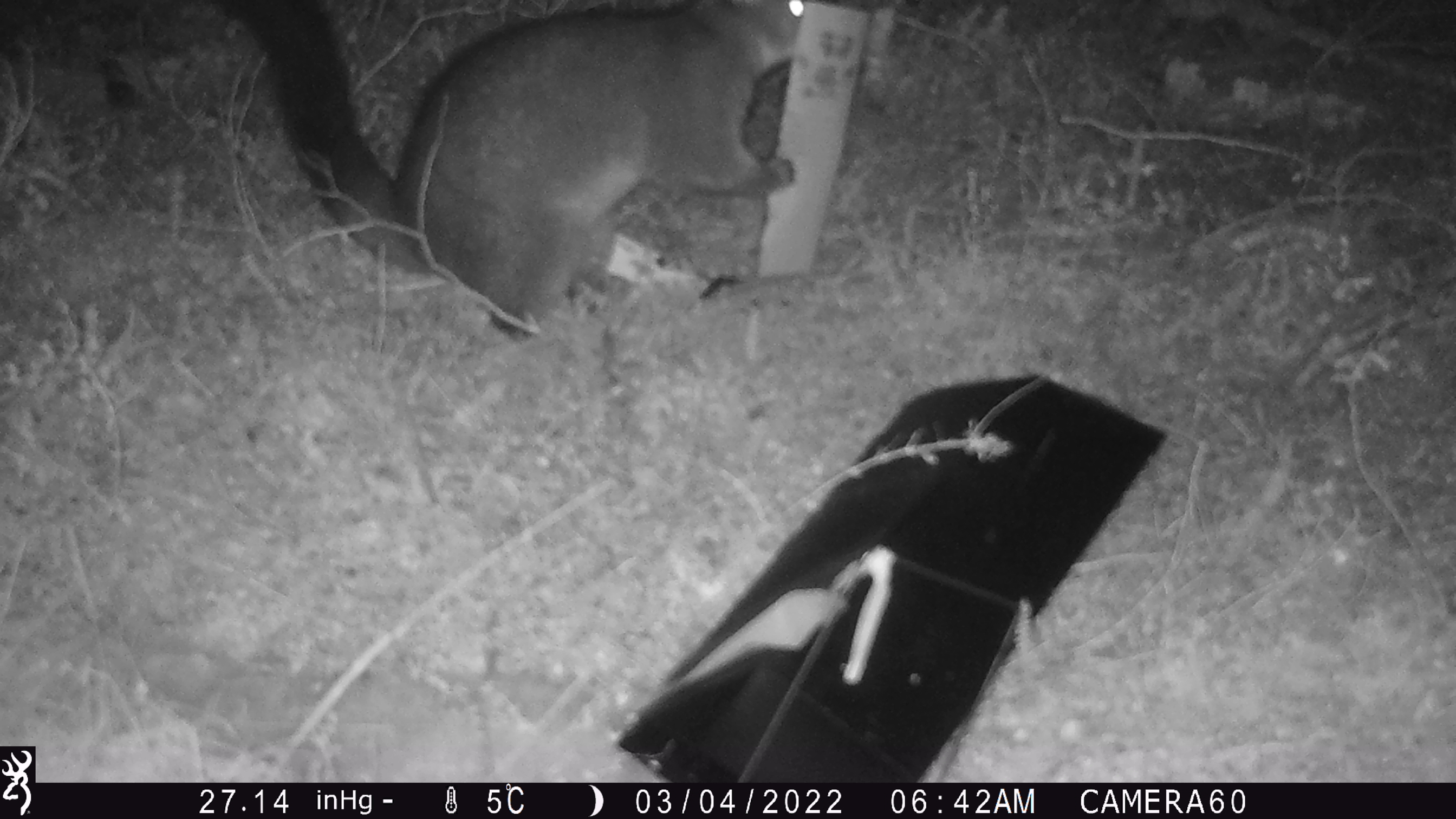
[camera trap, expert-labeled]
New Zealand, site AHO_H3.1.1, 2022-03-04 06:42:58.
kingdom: Animalia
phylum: Chordata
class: Mammalia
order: Diprotodontia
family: Phalangeridae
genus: Trichosurus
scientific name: Trichosurus vulpecula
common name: common brushtail possum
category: possum